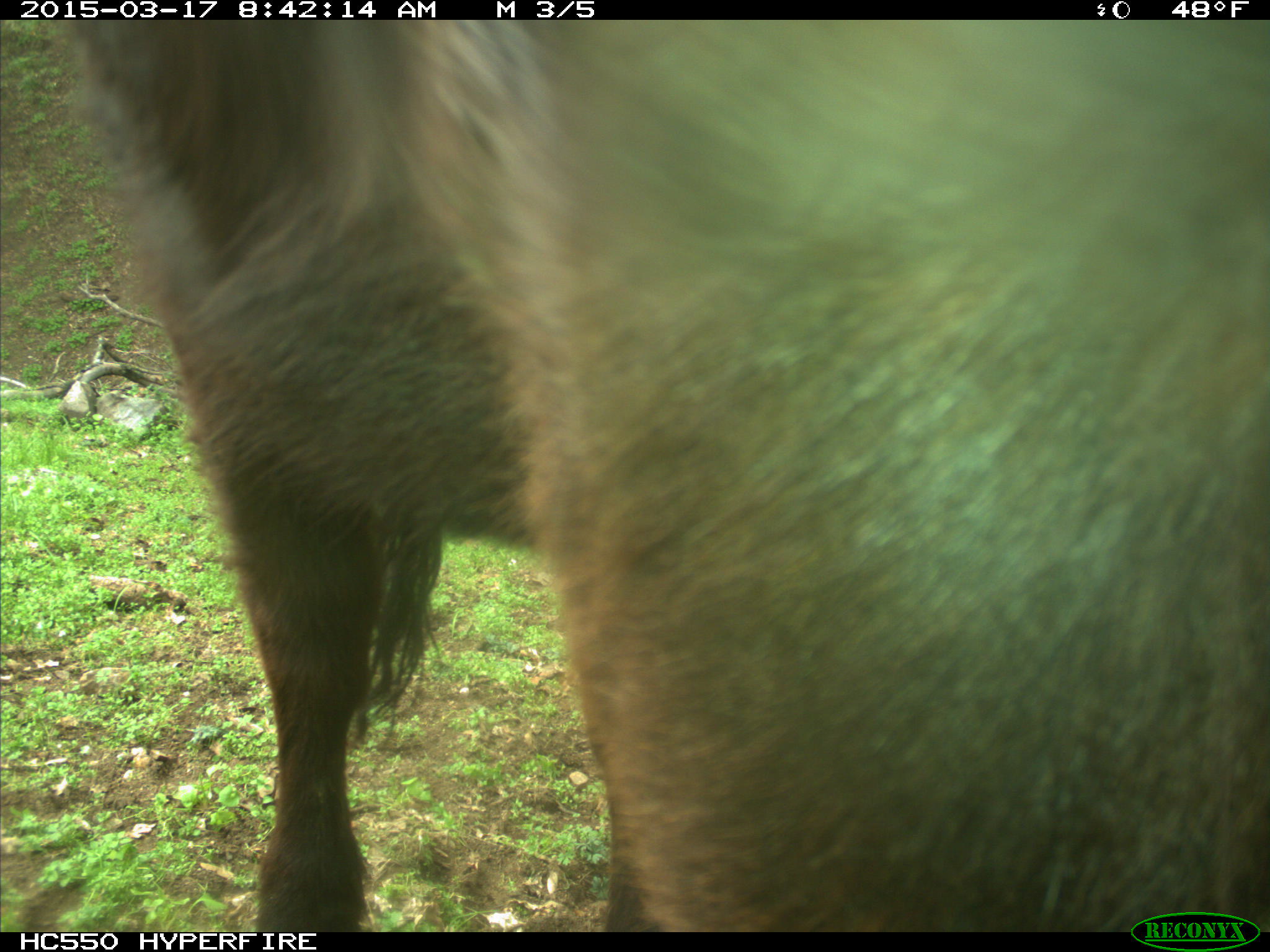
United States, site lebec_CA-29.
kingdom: Animalia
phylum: Chordata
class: Mammalia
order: Artiodactyla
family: Bovidae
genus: Bos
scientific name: Bos taurus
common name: domestic cow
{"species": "Bos taurus (domestic cow)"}